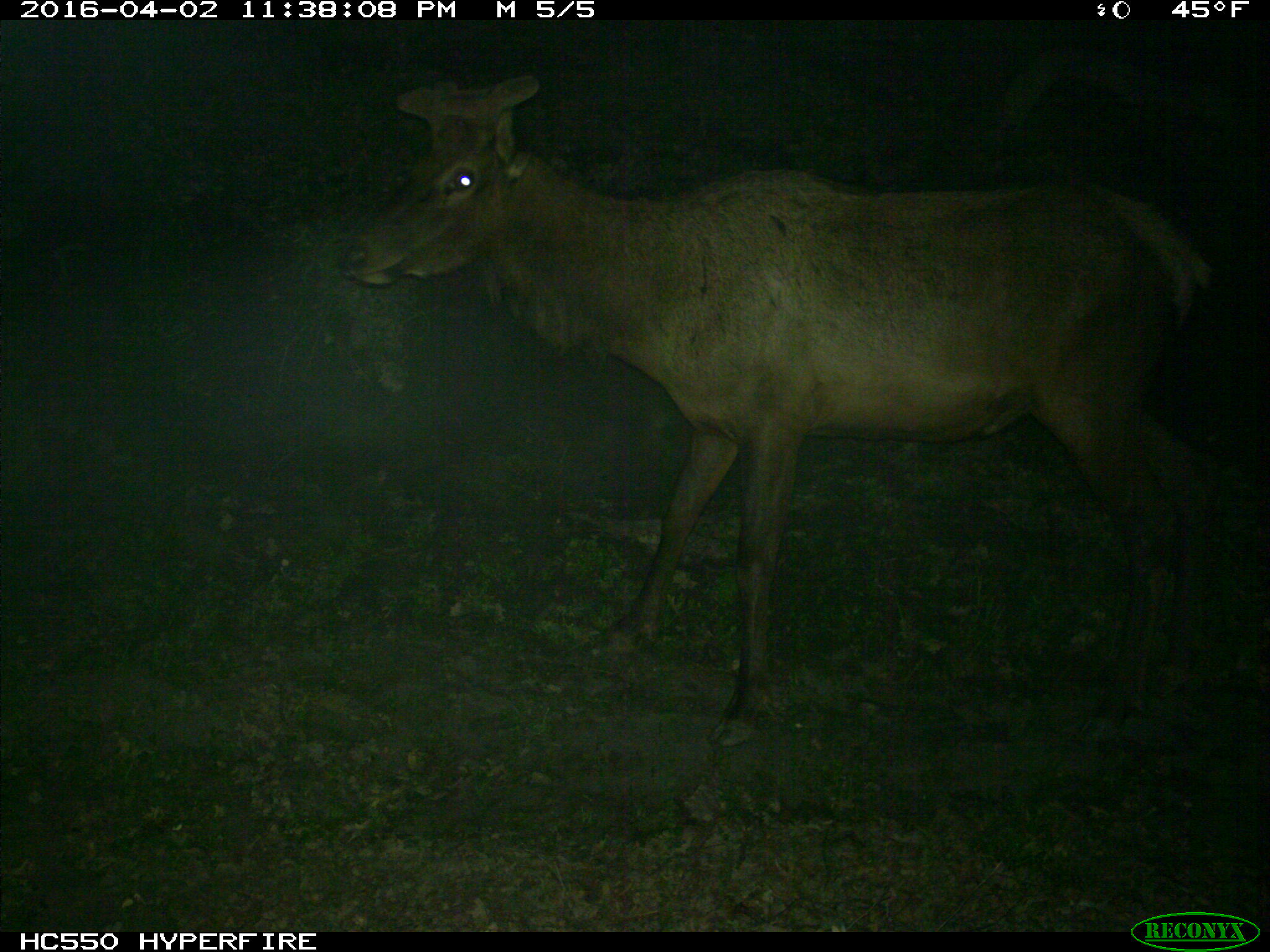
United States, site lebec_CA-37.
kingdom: Animalia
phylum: Chordata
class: Mammalia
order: Artiodactyla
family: Cervidae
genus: Cervus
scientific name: Cervus canadensis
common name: elk